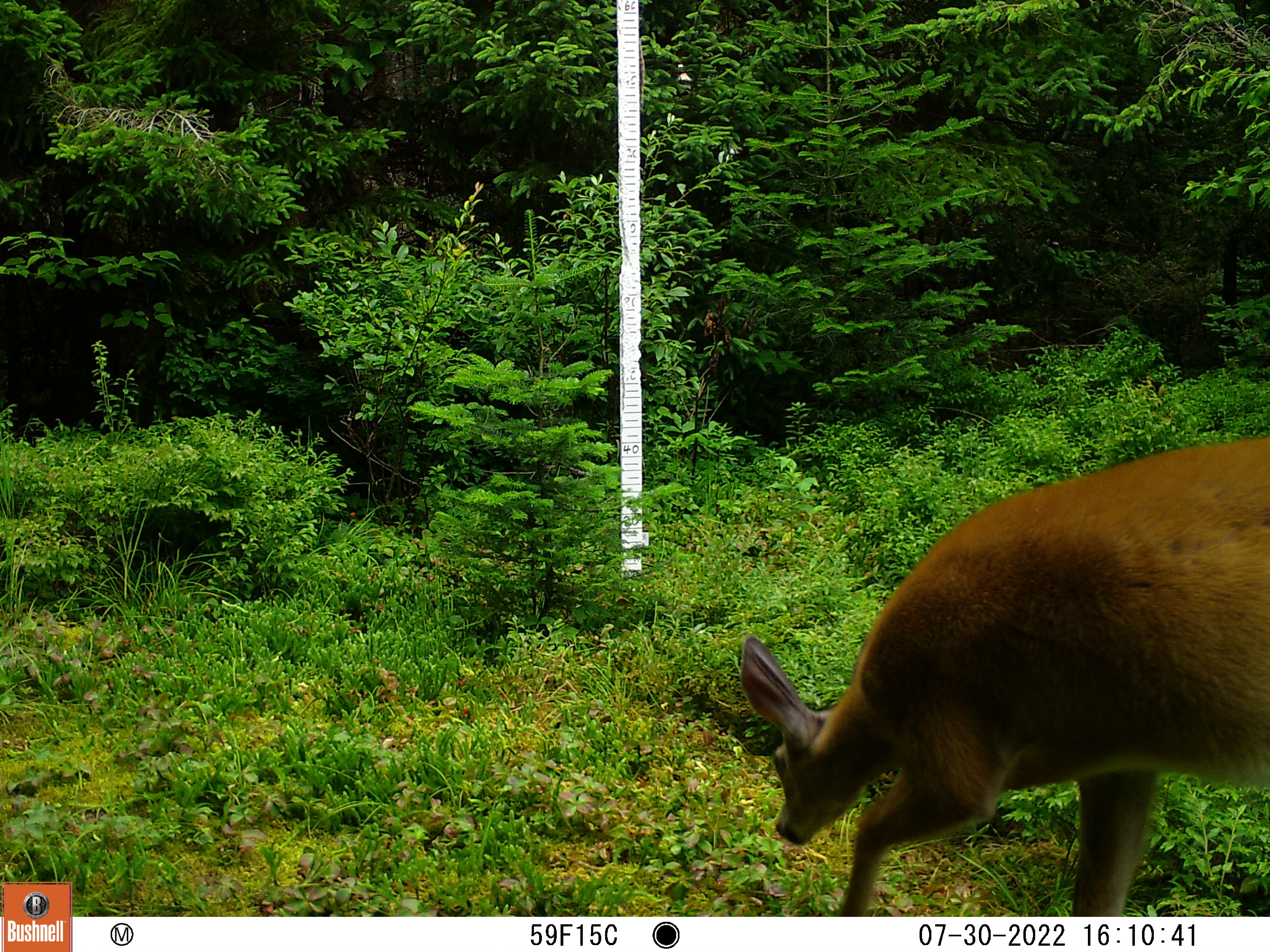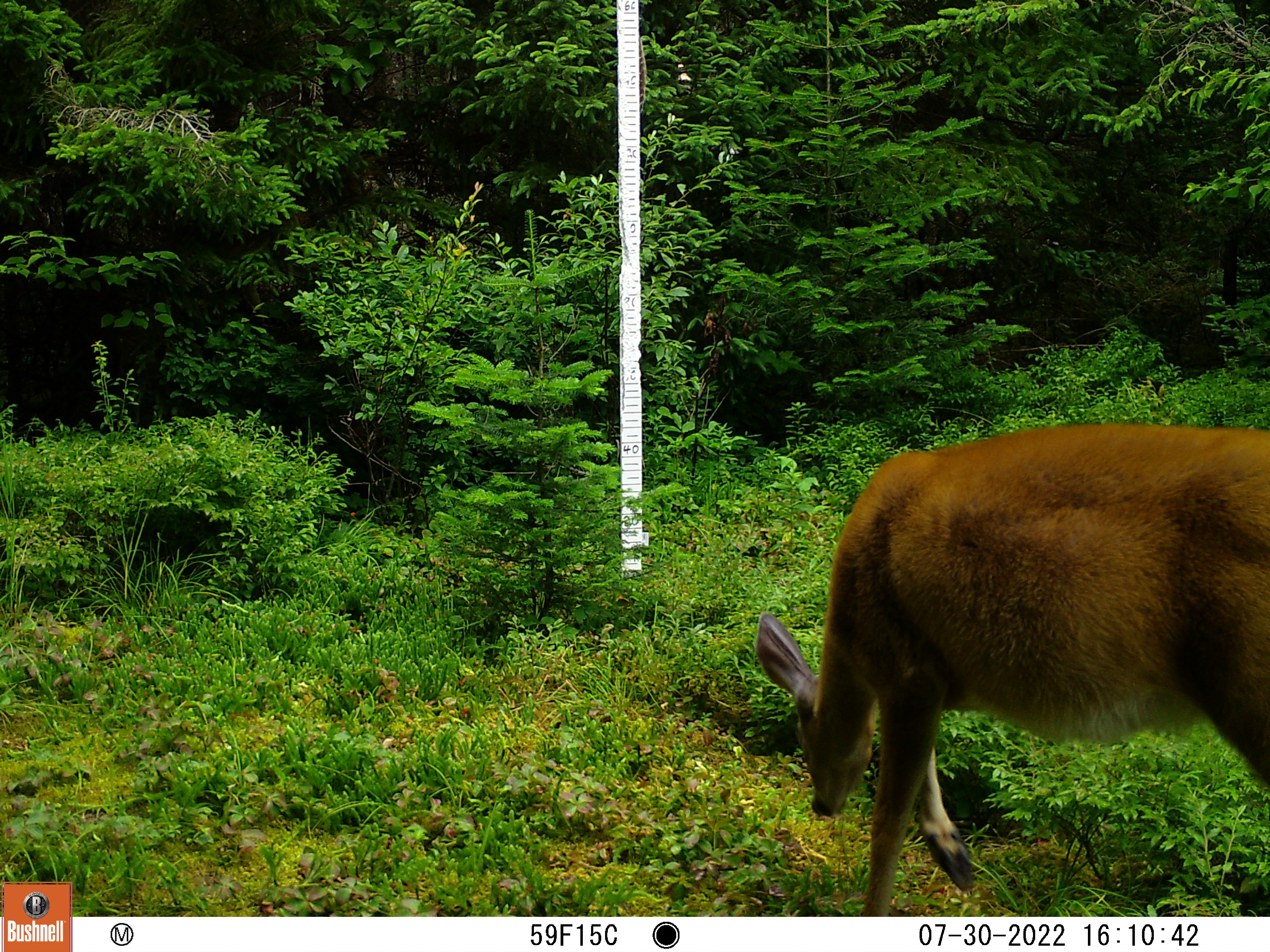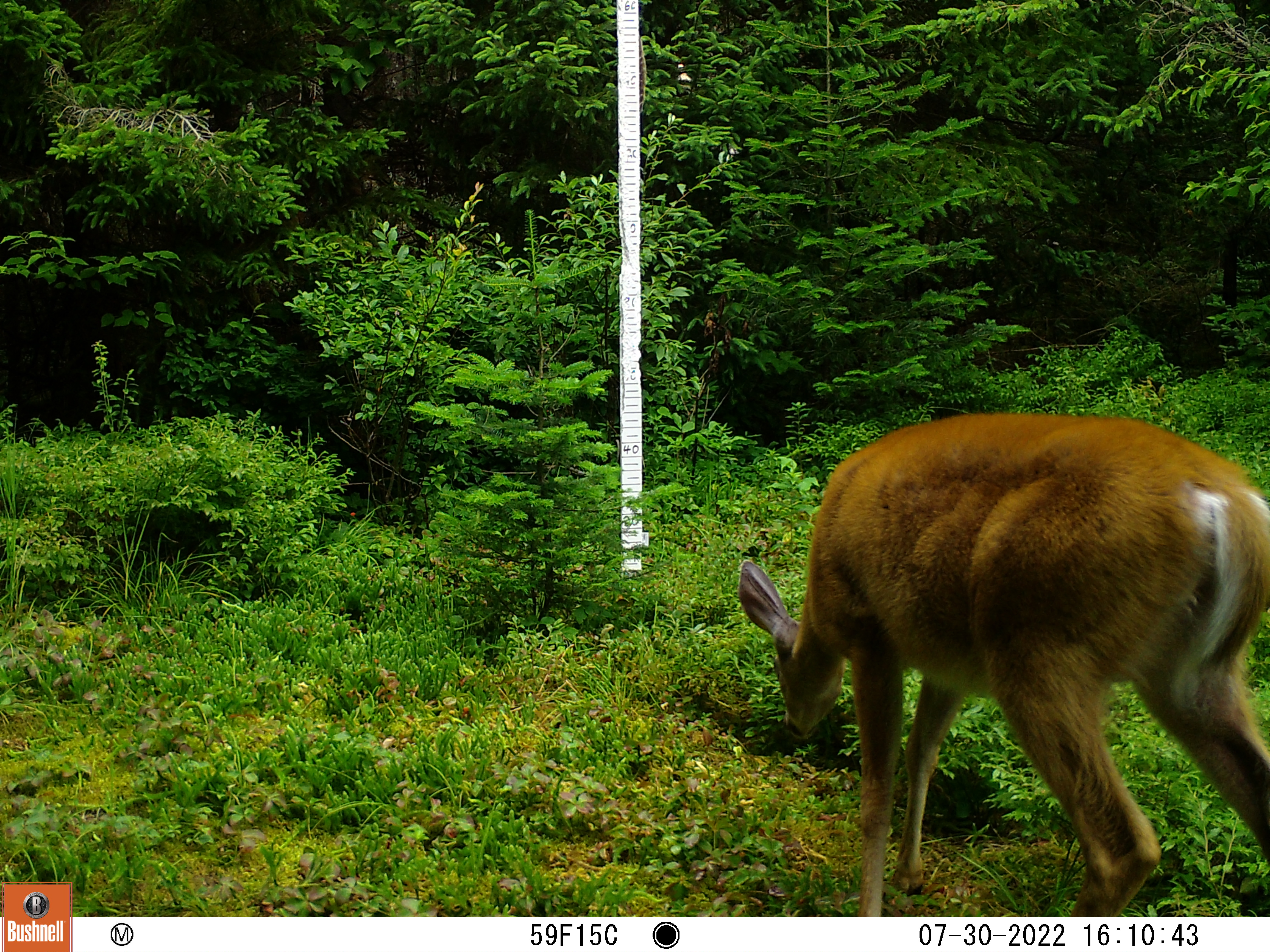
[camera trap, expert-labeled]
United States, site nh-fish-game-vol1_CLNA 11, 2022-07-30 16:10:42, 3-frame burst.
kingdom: Animalia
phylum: Chordata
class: Mammalia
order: Artiodactyla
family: Cervidae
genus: Odocoileus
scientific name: Odocoileus virginianus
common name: white-tailed deer